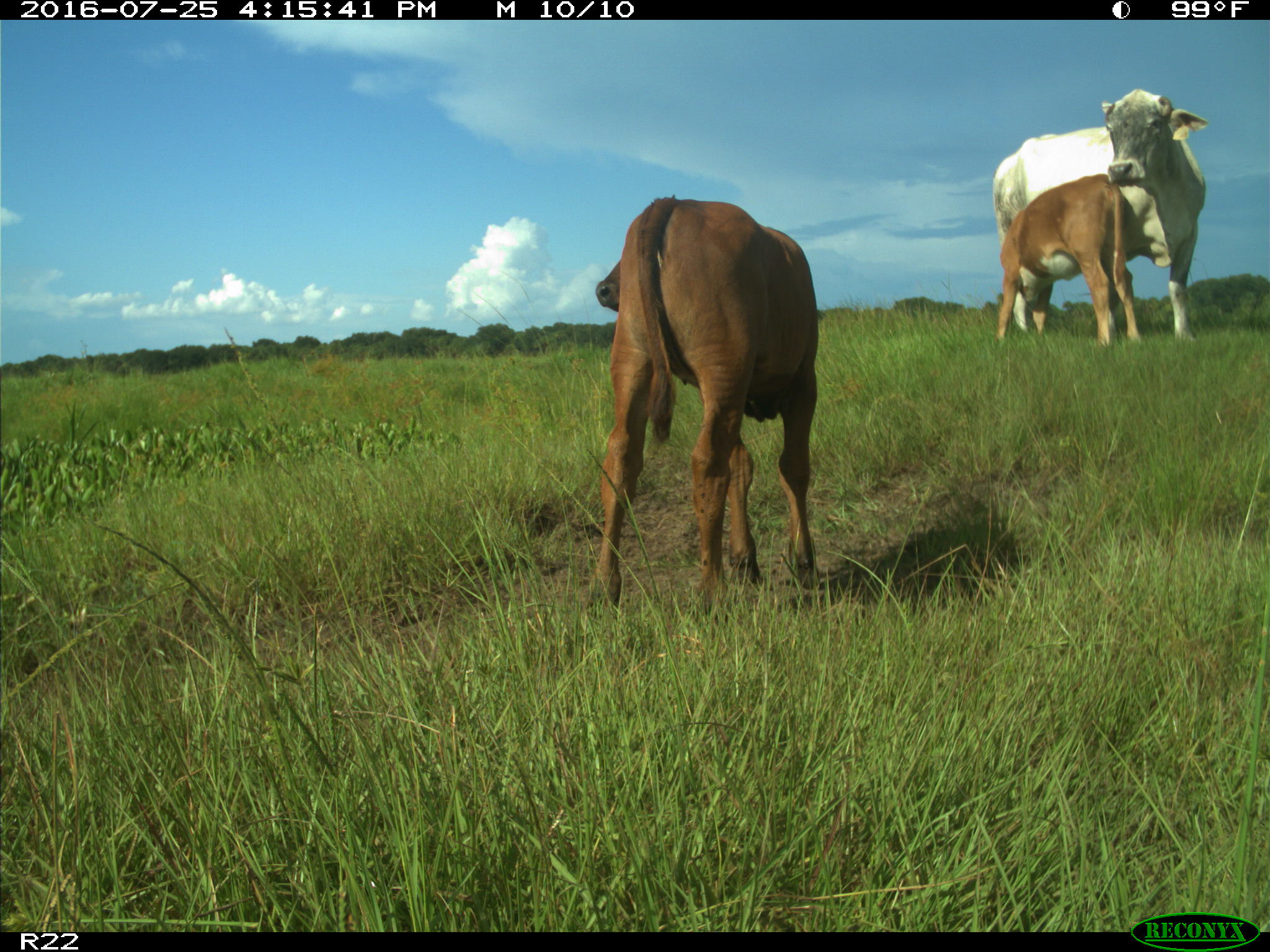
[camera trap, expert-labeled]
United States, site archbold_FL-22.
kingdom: Animalia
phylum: Chordata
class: Mammalia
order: Artiodactyla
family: Bovidae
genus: Bos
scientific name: Bos taurus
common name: domestic cow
Bos taurus (domestic cow).